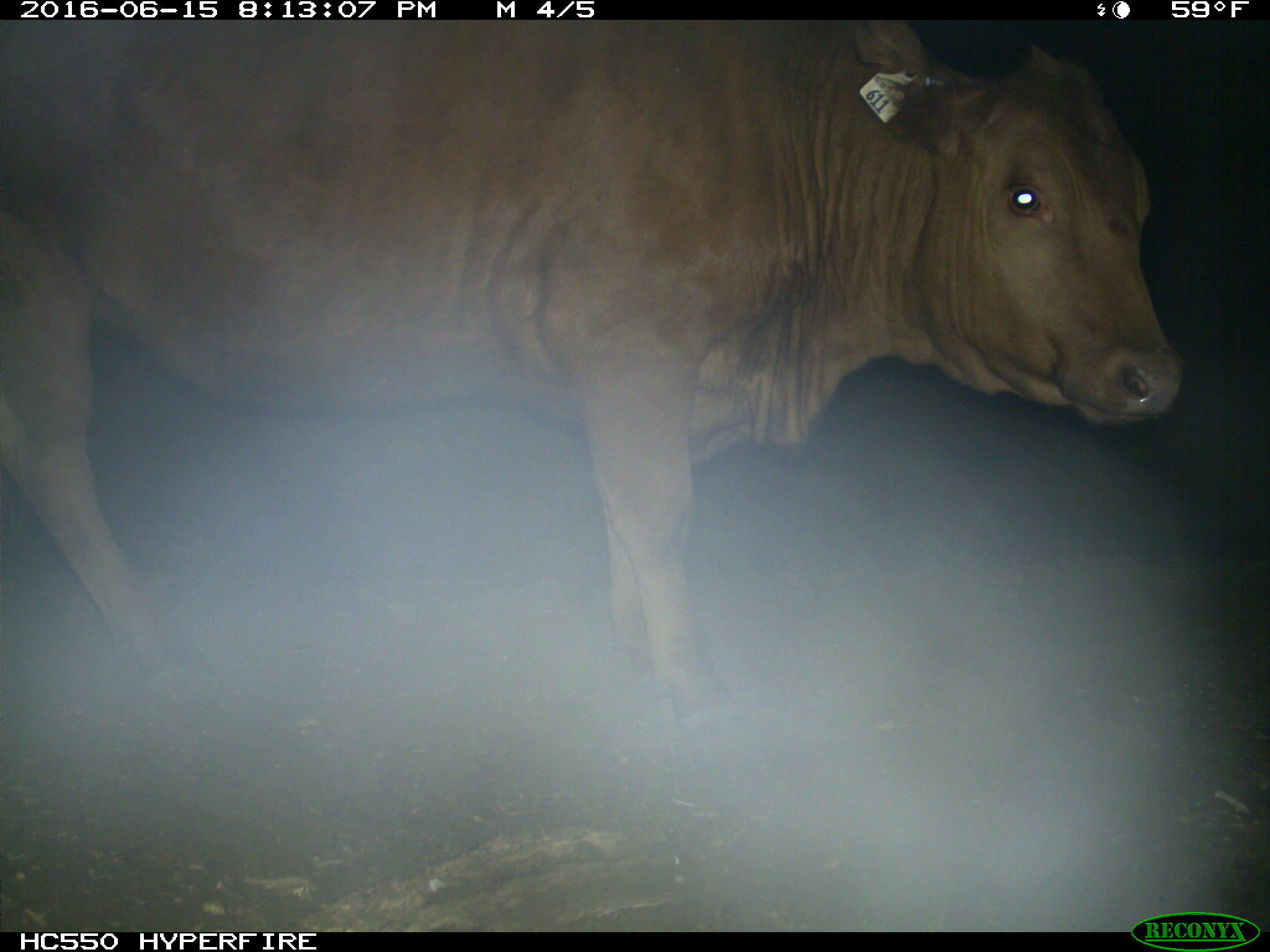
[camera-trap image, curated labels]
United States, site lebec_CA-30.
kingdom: Animalia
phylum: Chordata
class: Mammalia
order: Artiodactyla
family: Bovidae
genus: Bos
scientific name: Bos taurus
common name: domestic cow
Bos taurus (domestic cow).